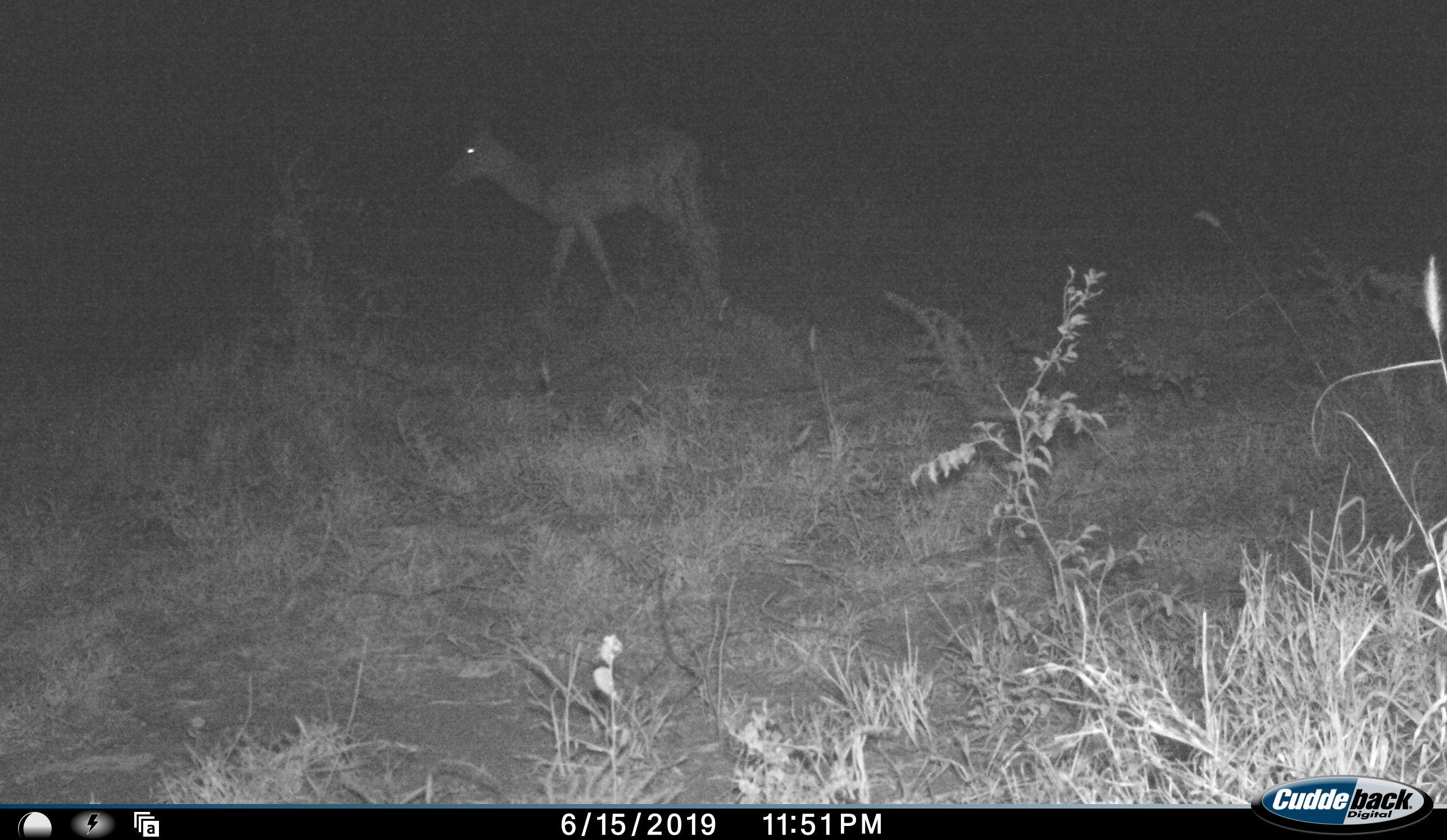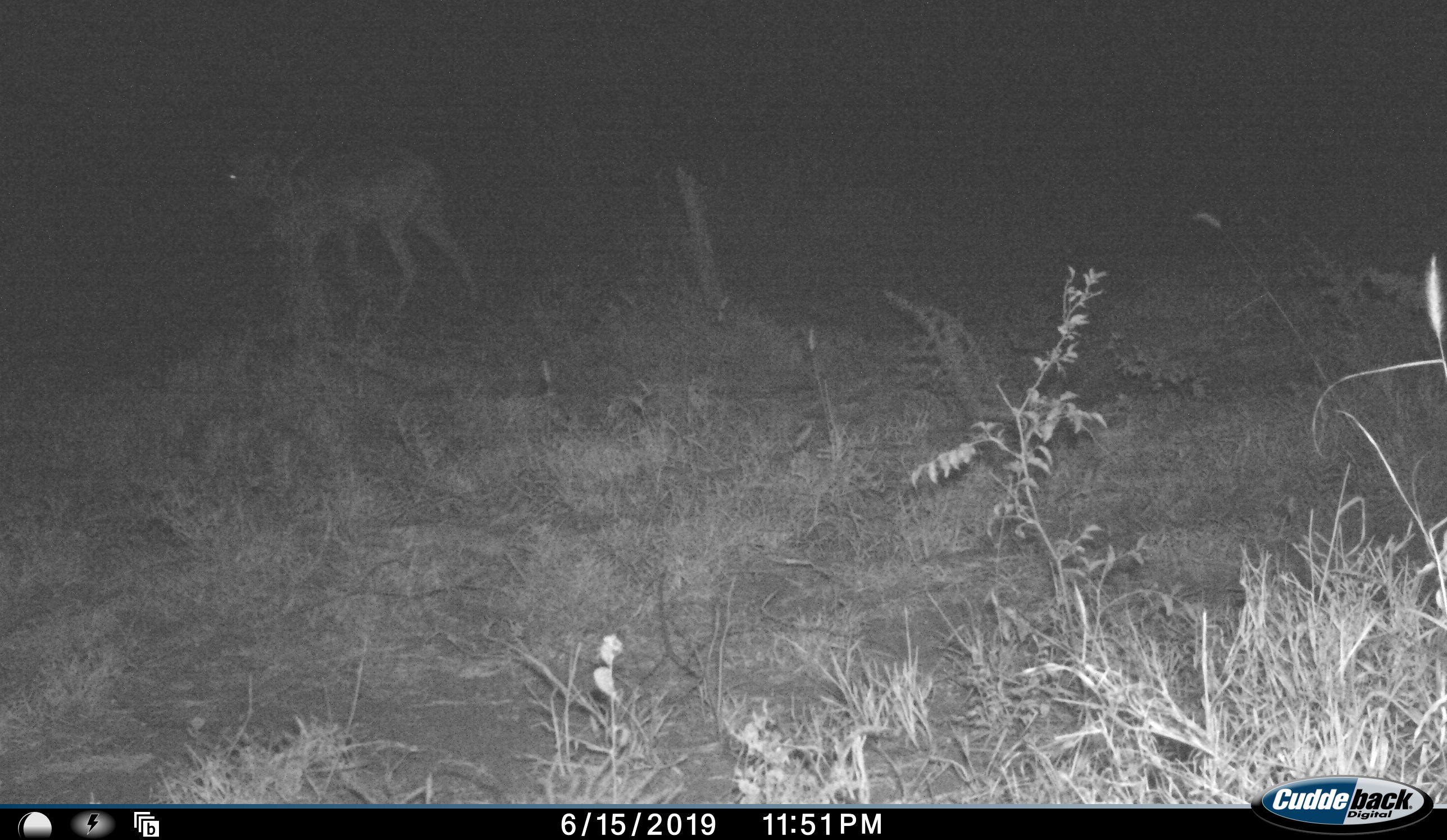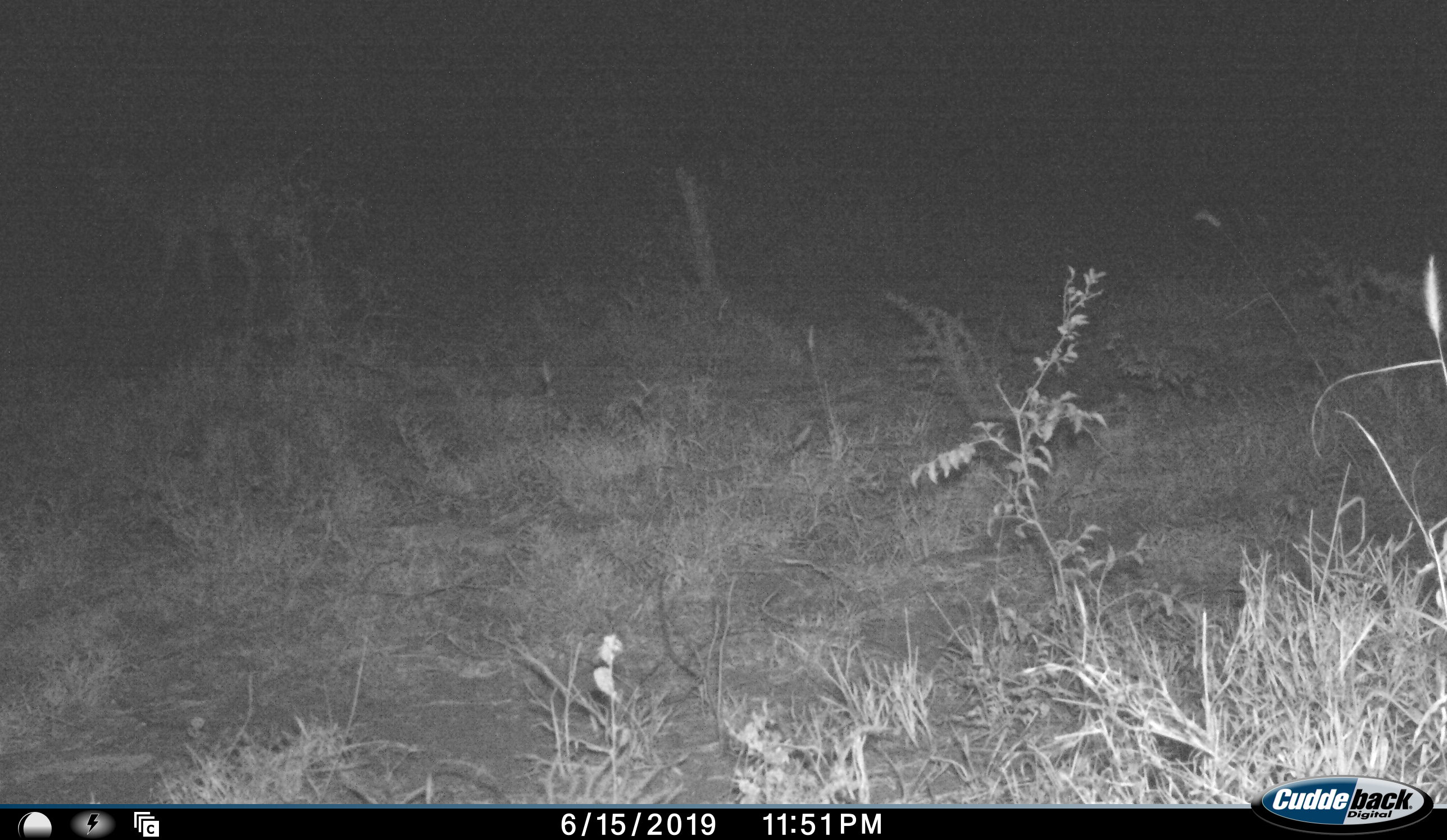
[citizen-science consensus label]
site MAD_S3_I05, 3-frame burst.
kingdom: Animalia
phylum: Chordata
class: Mammalia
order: Artiodactyla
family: Bovidae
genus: Aepyceros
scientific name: Aepyceros melampus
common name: impala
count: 1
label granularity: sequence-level